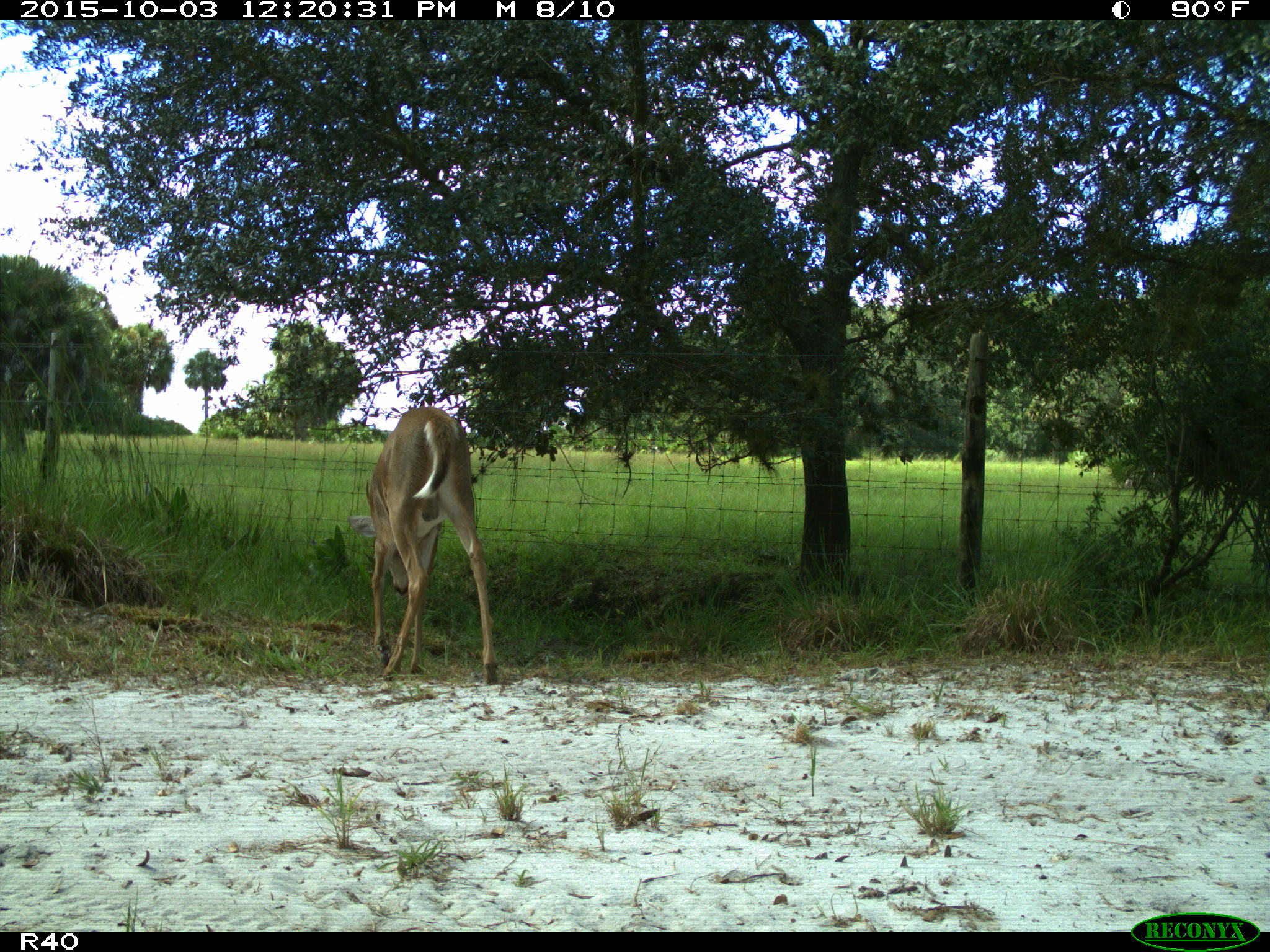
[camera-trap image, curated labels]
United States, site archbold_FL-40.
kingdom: Animalia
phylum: Chordata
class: Mammalia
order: Artiodactyla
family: Cervidae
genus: Odocoileus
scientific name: Odocoileus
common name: deer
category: unidentified deer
Unidentified deer (deer) (Odocoileus).